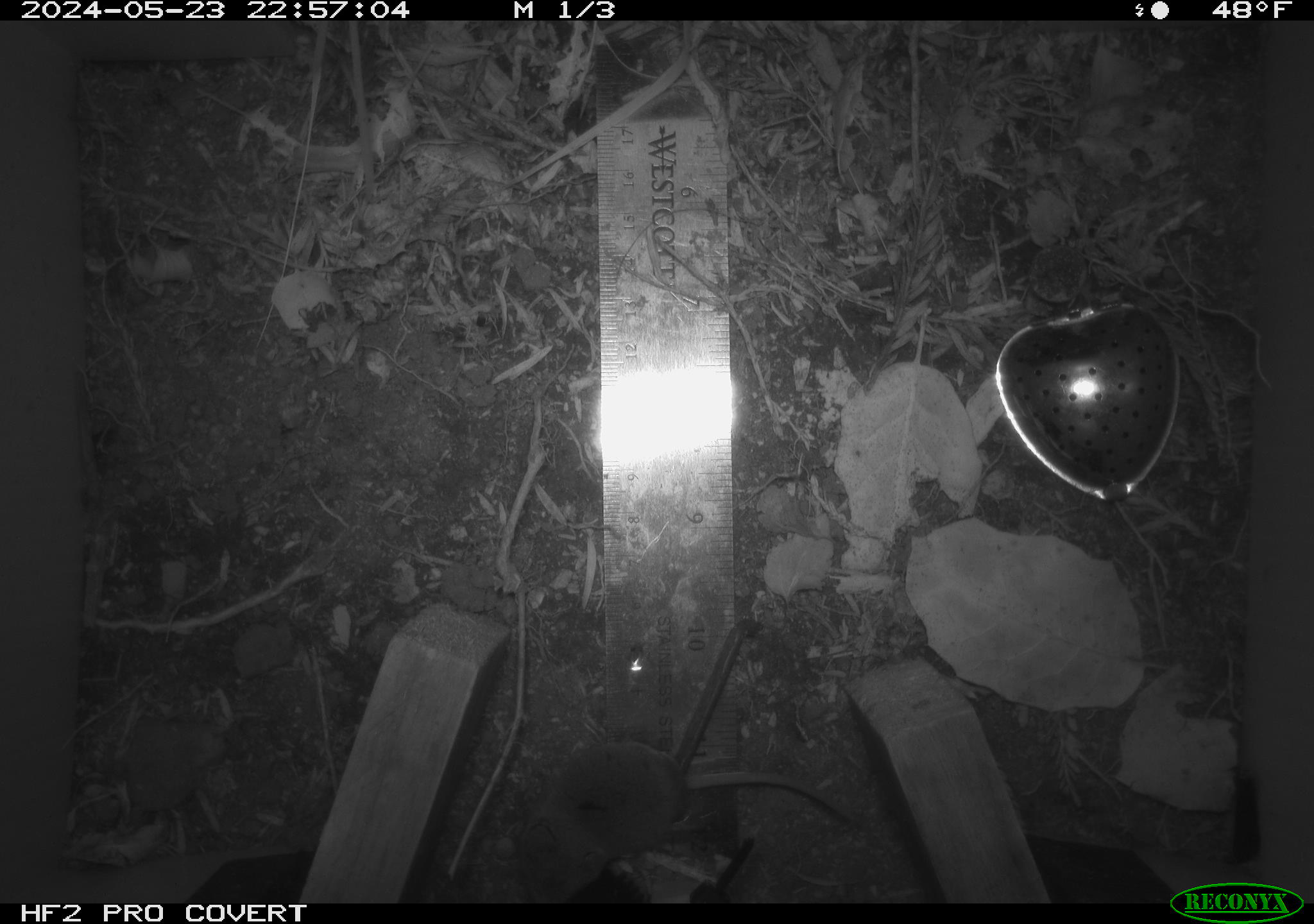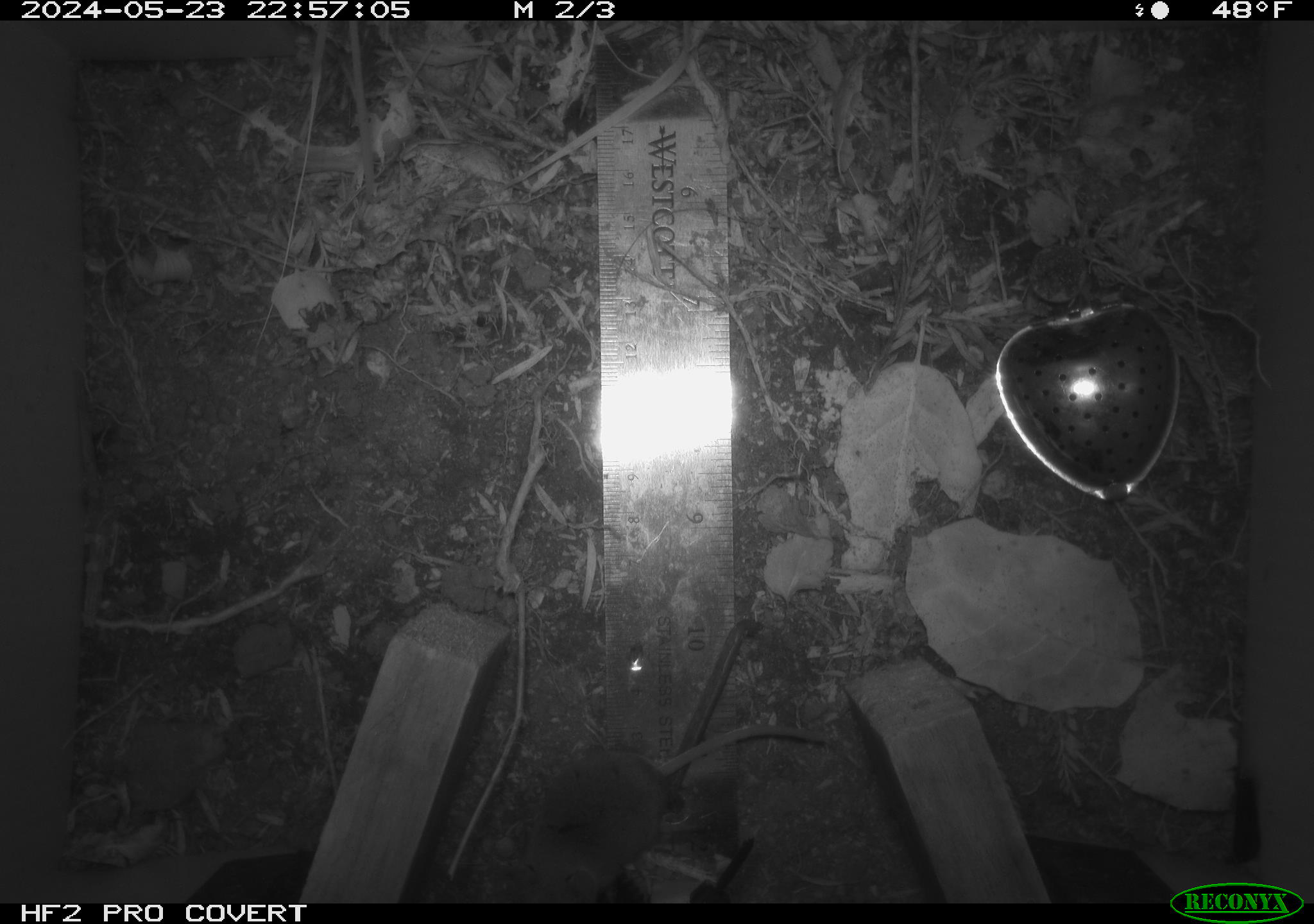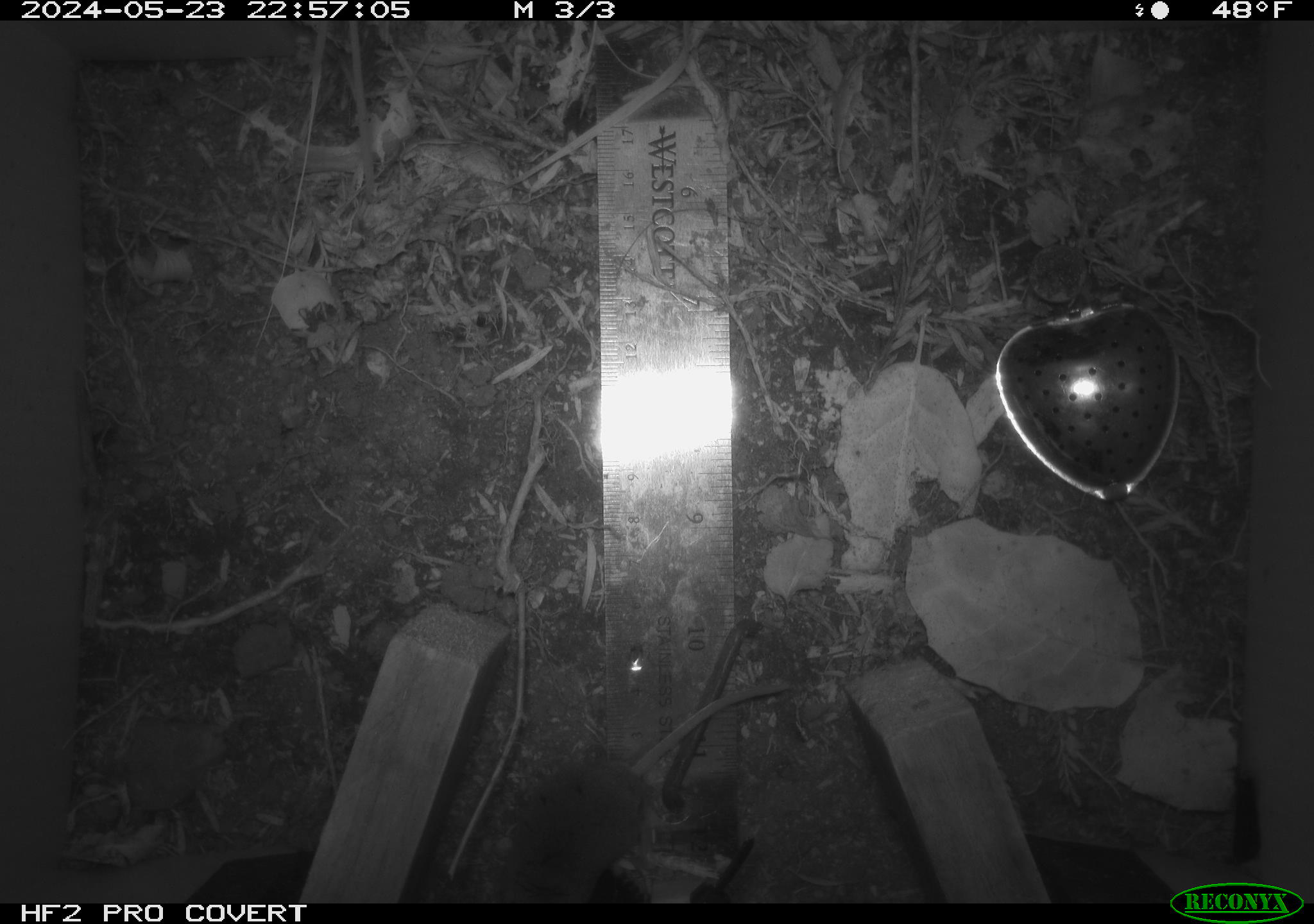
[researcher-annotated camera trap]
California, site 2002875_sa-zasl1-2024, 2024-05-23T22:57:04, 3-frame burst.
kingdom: Animalia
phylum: Chordata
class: Mammalia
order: Eulipotyphla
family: Soricidae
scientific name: Soricidae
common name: shrews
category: soricidae family